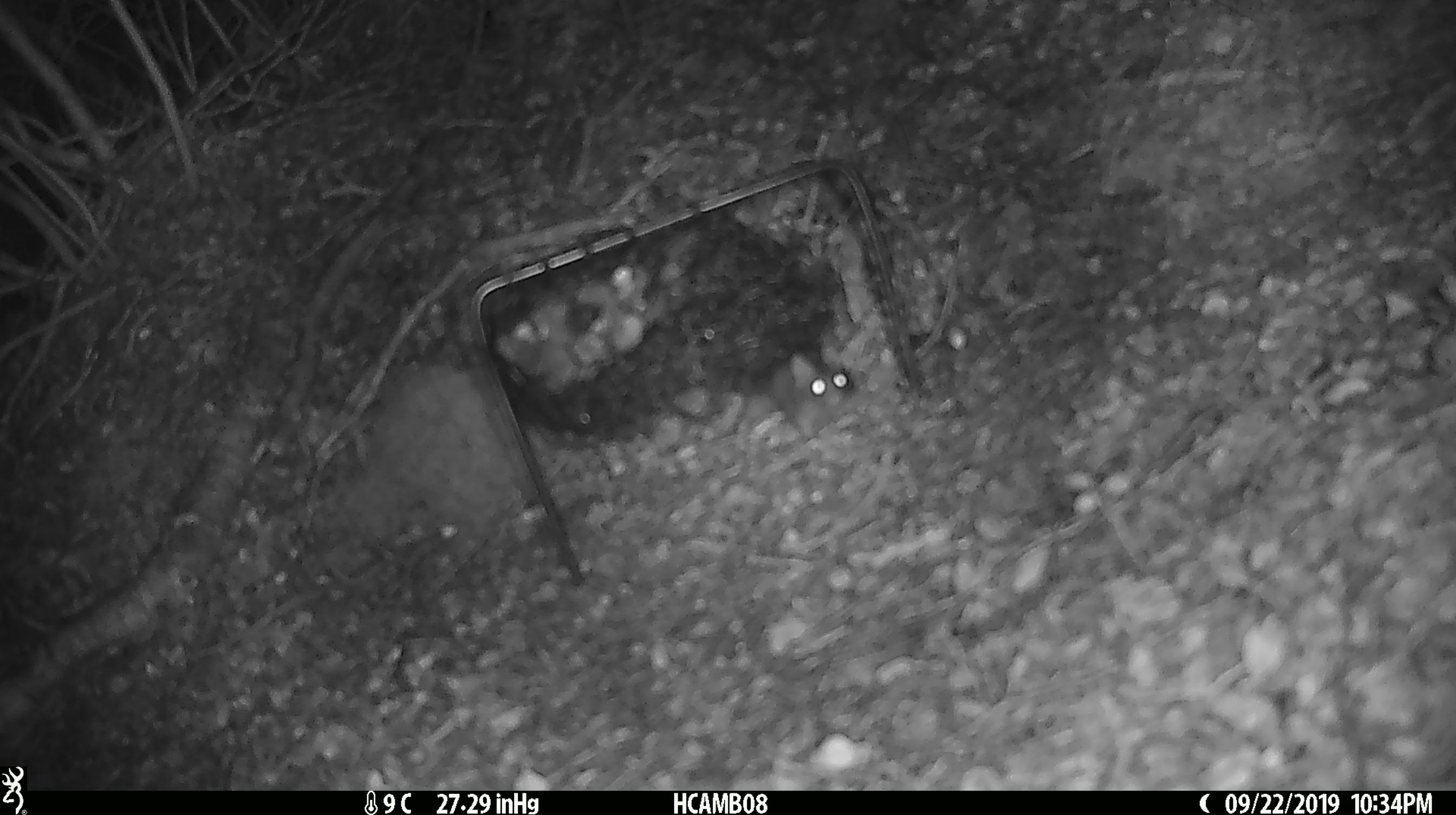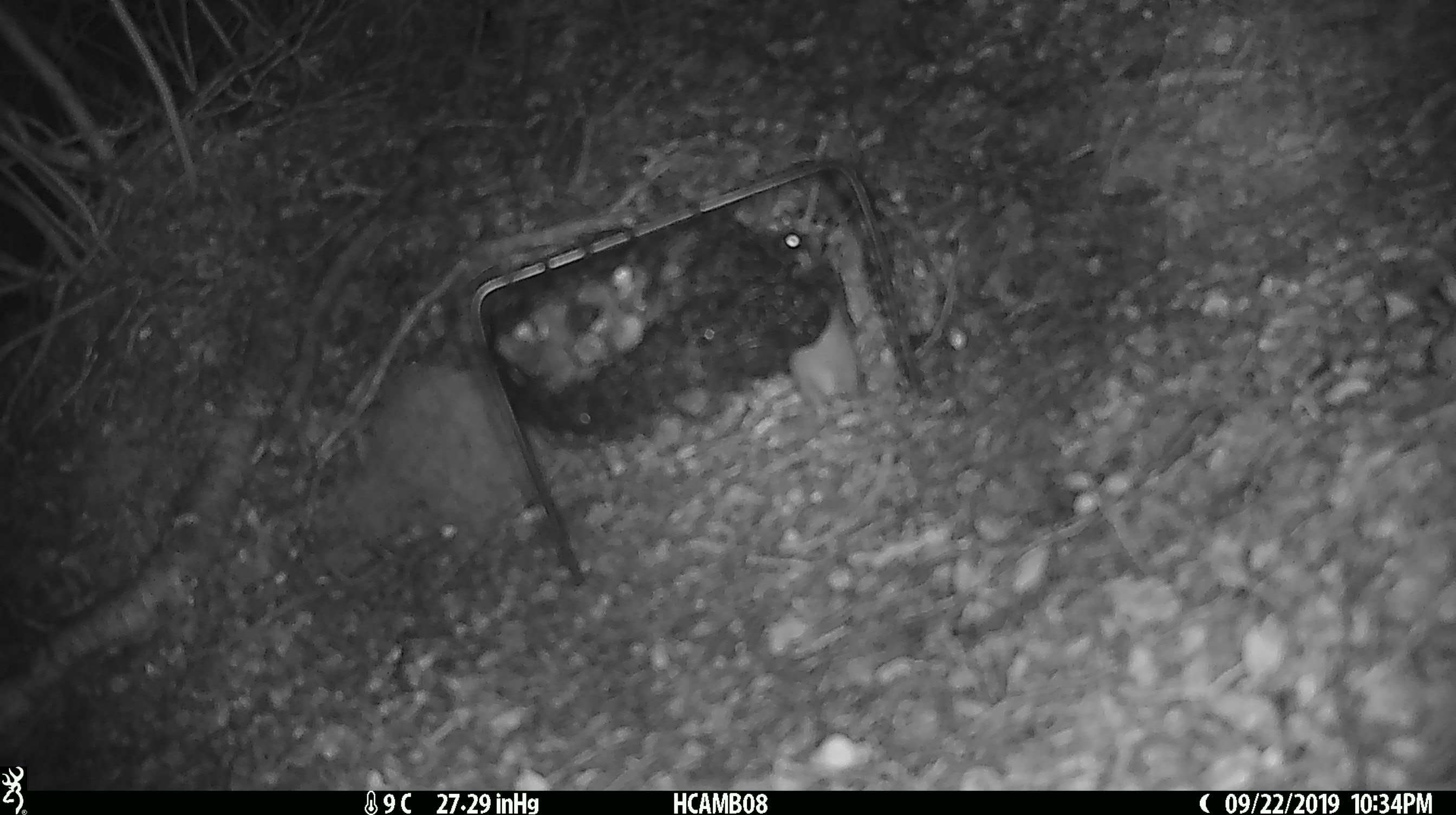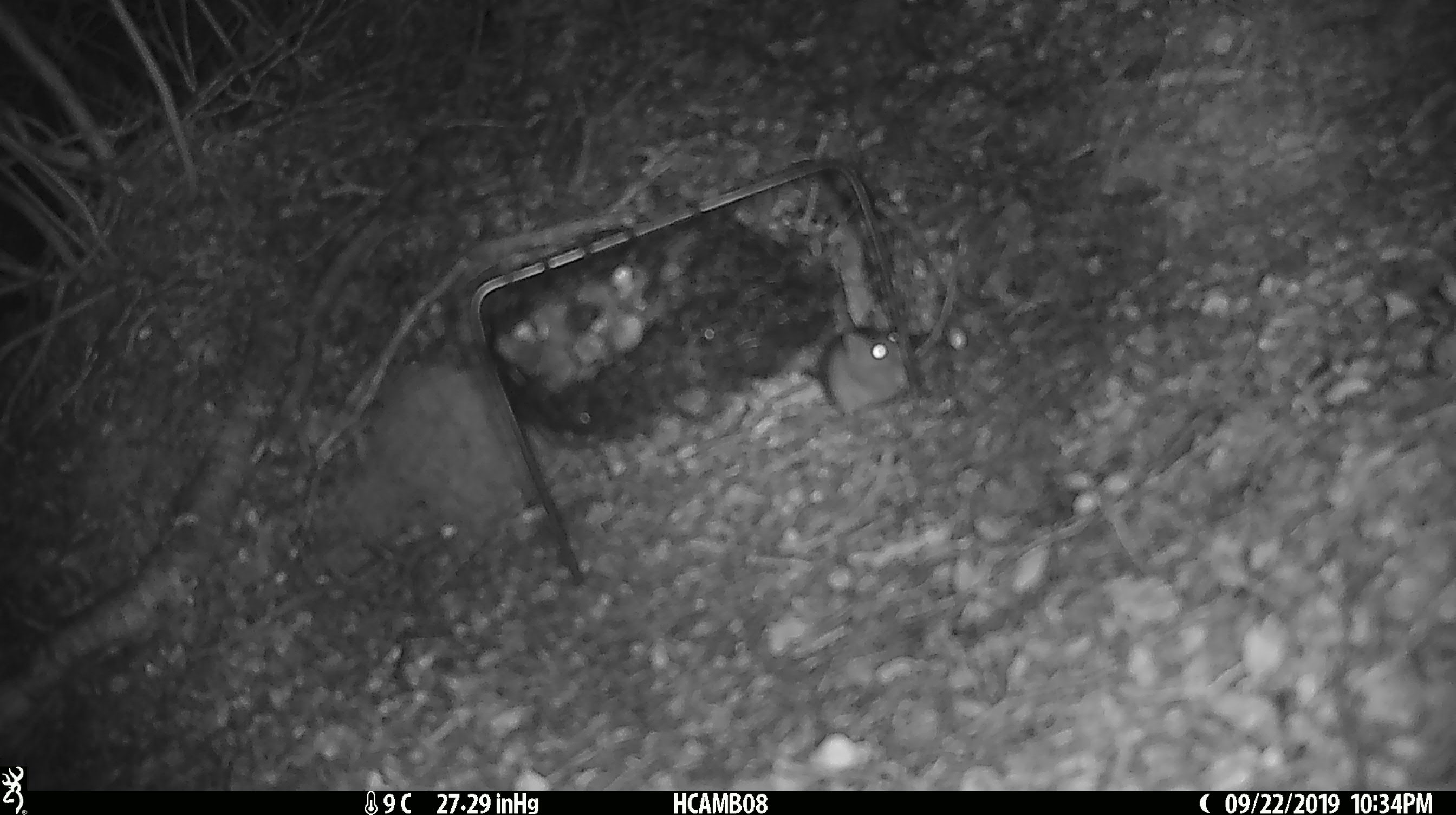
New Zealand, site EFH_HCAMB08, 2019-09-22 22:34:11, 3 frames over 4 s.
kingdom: Animalia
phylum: Chordata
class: Mammalia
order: Rodentia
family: Muridae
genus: Mus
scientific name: Mus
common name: mouse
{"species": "mouse (Mus)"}